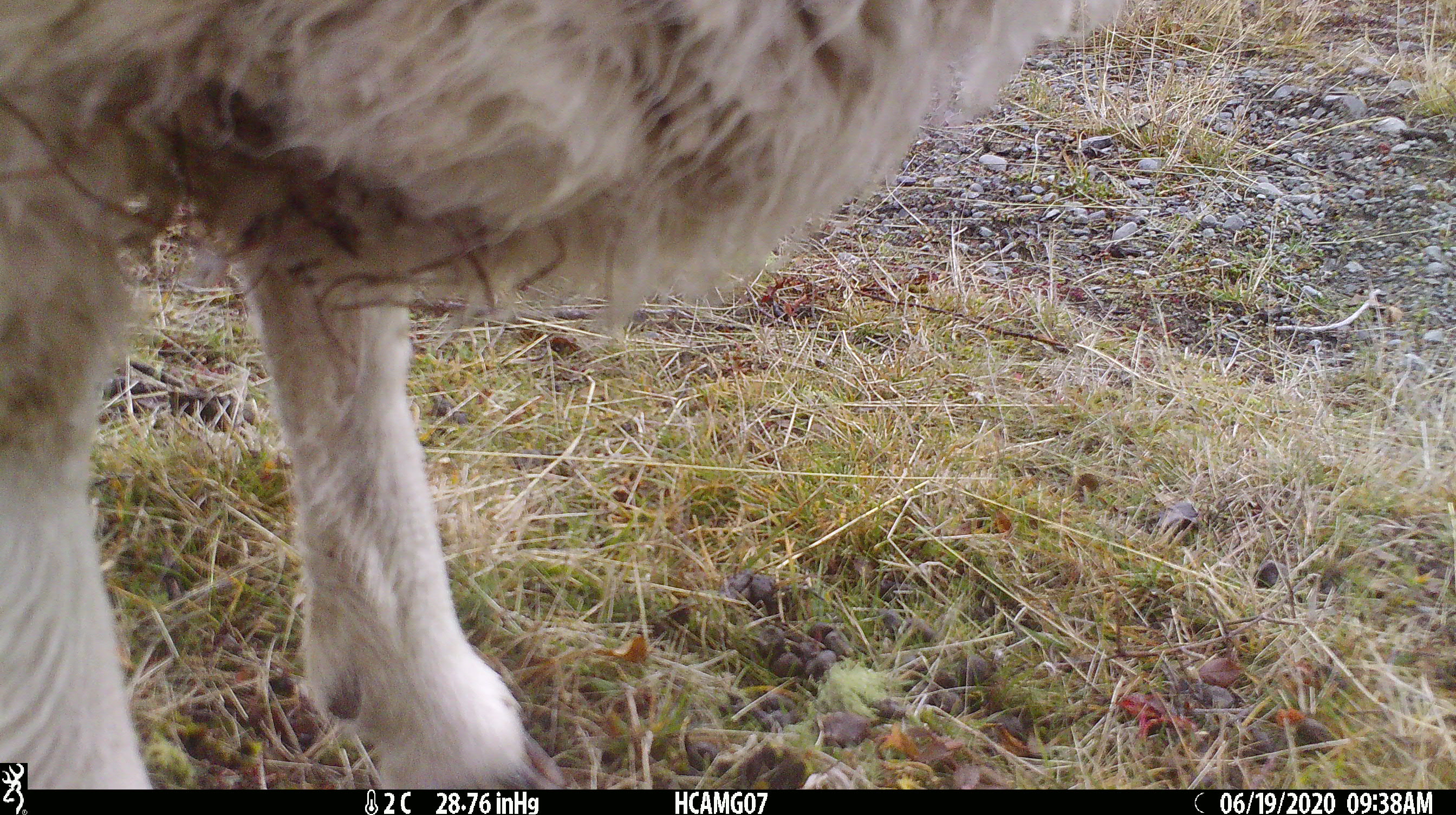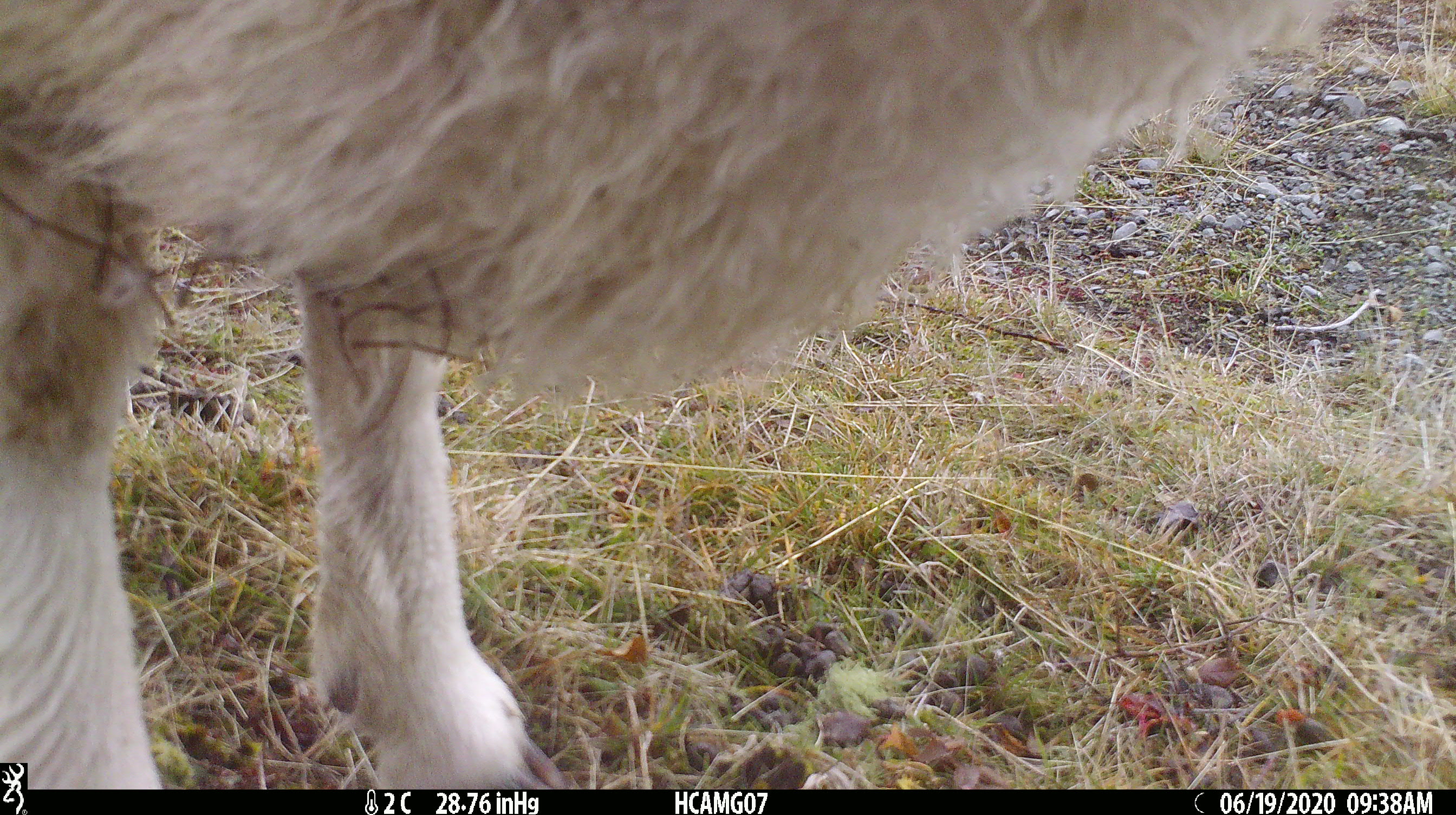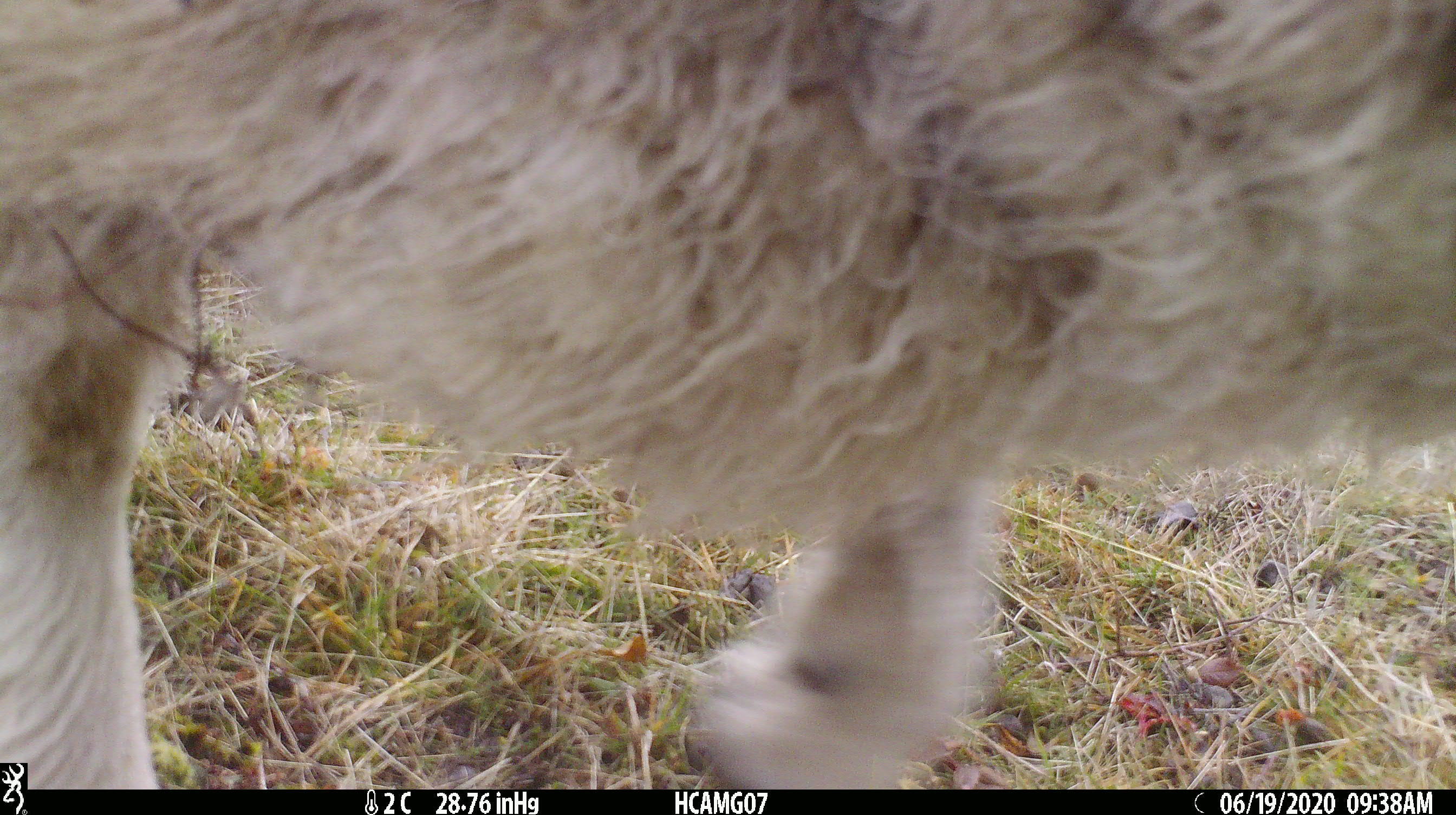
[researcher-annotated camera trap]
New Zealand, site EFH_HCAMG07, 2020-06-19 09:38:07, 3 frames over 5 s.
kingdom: Animalia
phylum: Chordata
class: Mammalia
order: Artiodactyla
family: Bovidae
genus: Ovis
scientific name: Ovis aries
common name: domestic sheep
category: sheep